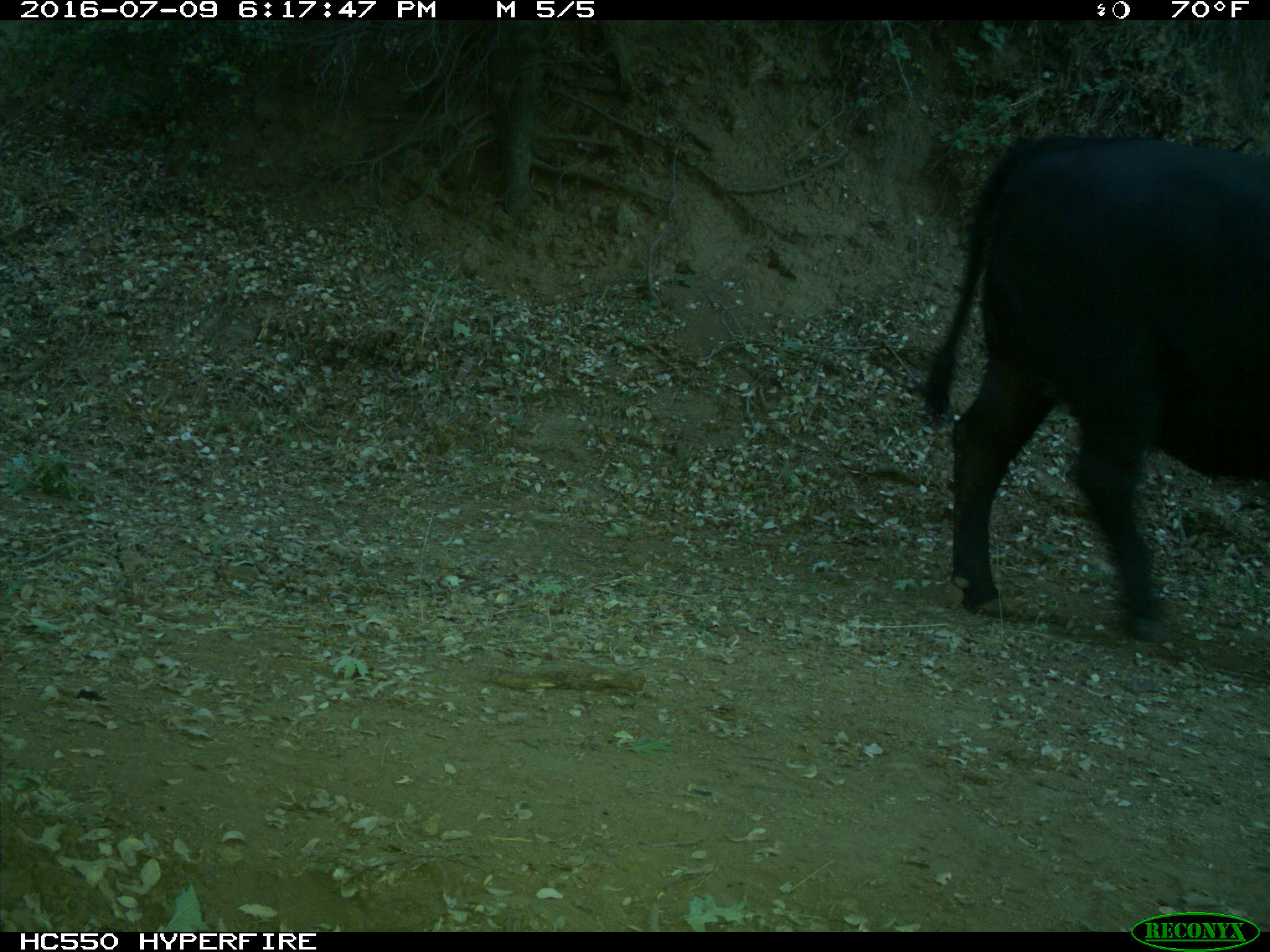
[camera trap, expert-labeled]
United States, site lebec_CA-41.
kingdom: Animalia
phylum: Chordata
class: Mammalia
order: Artiodactyla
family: Bovidae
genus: Bos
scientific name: Bos taurus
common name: domestic cow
Bos taurus (domestic cow).